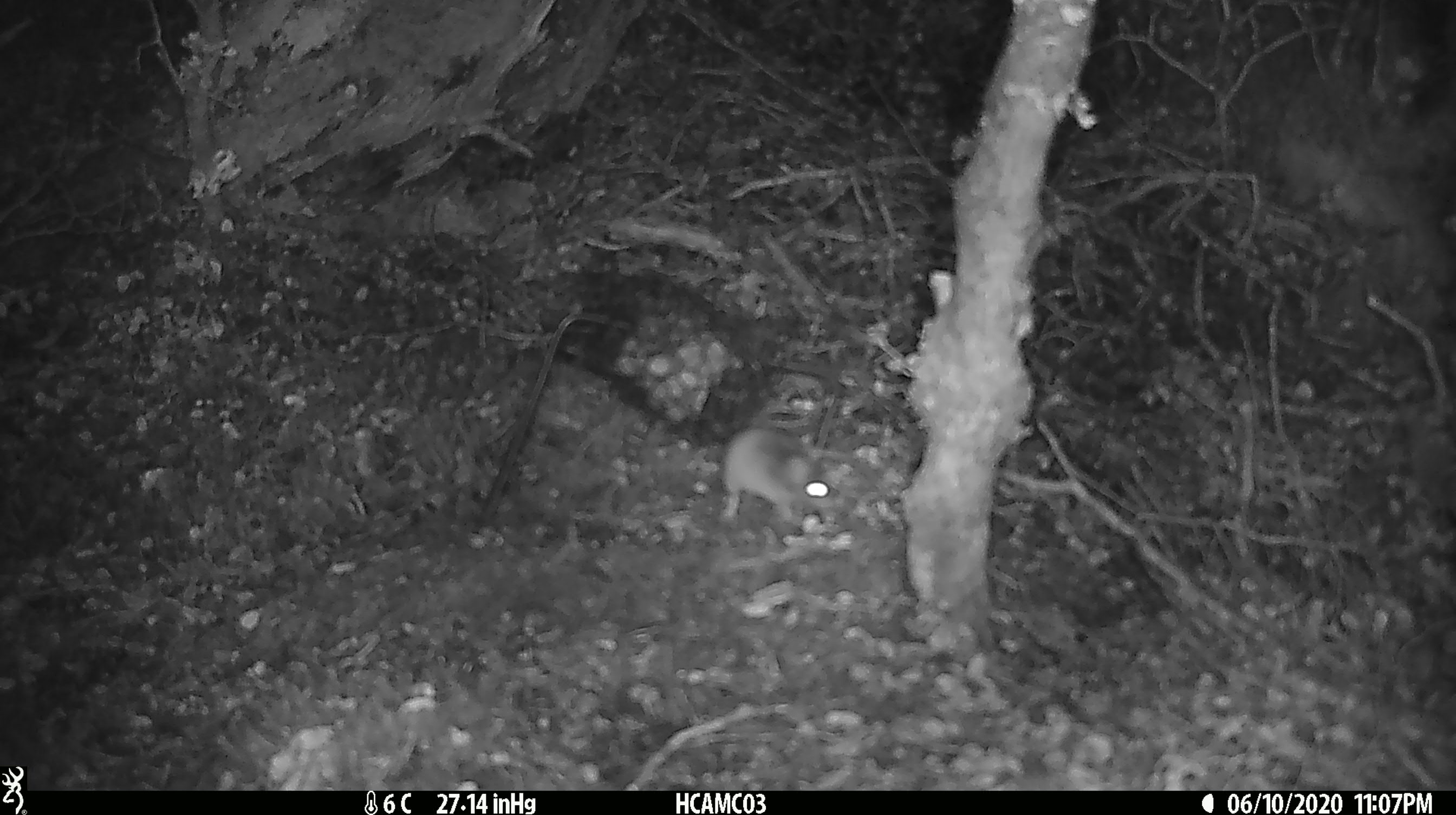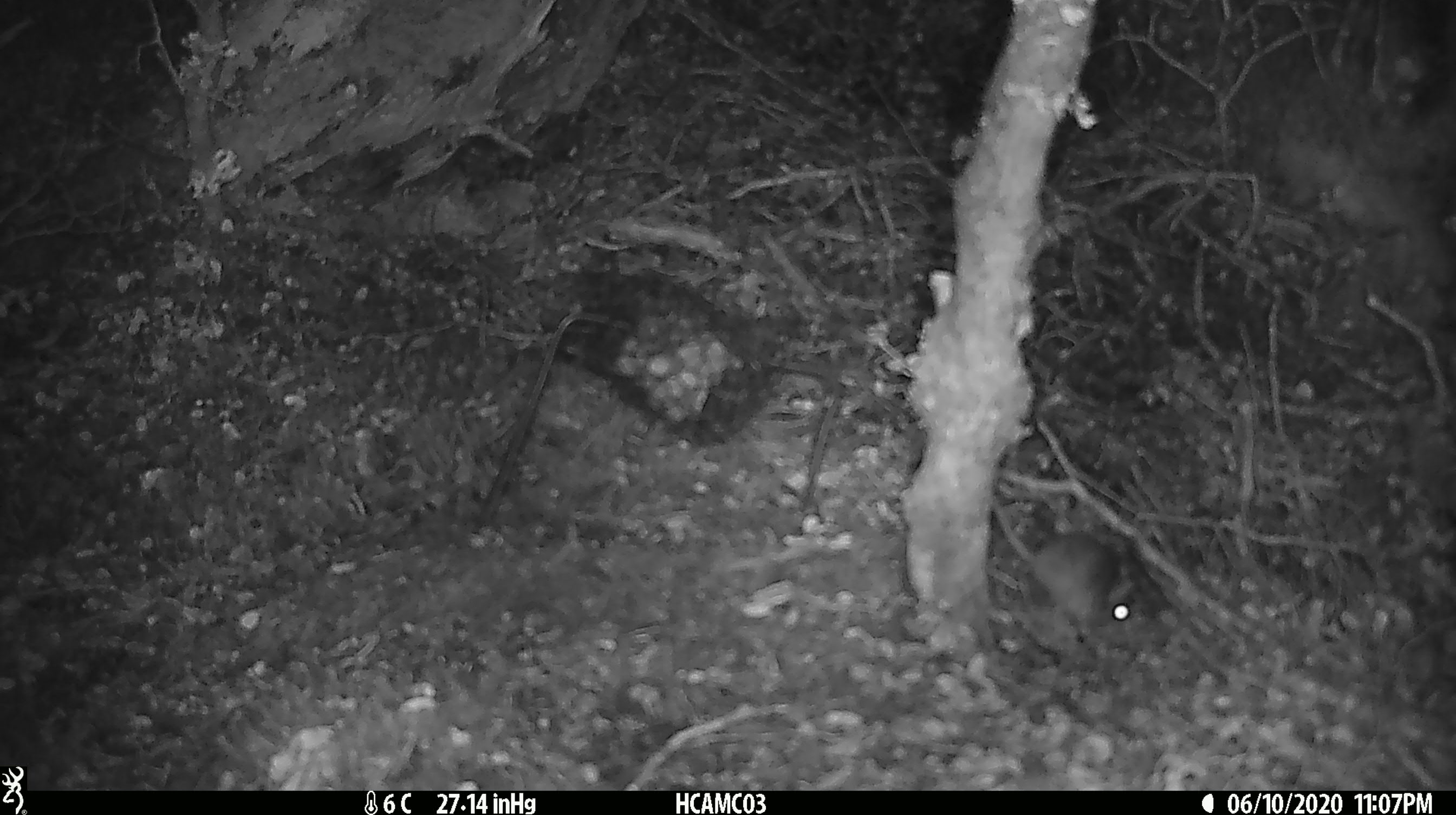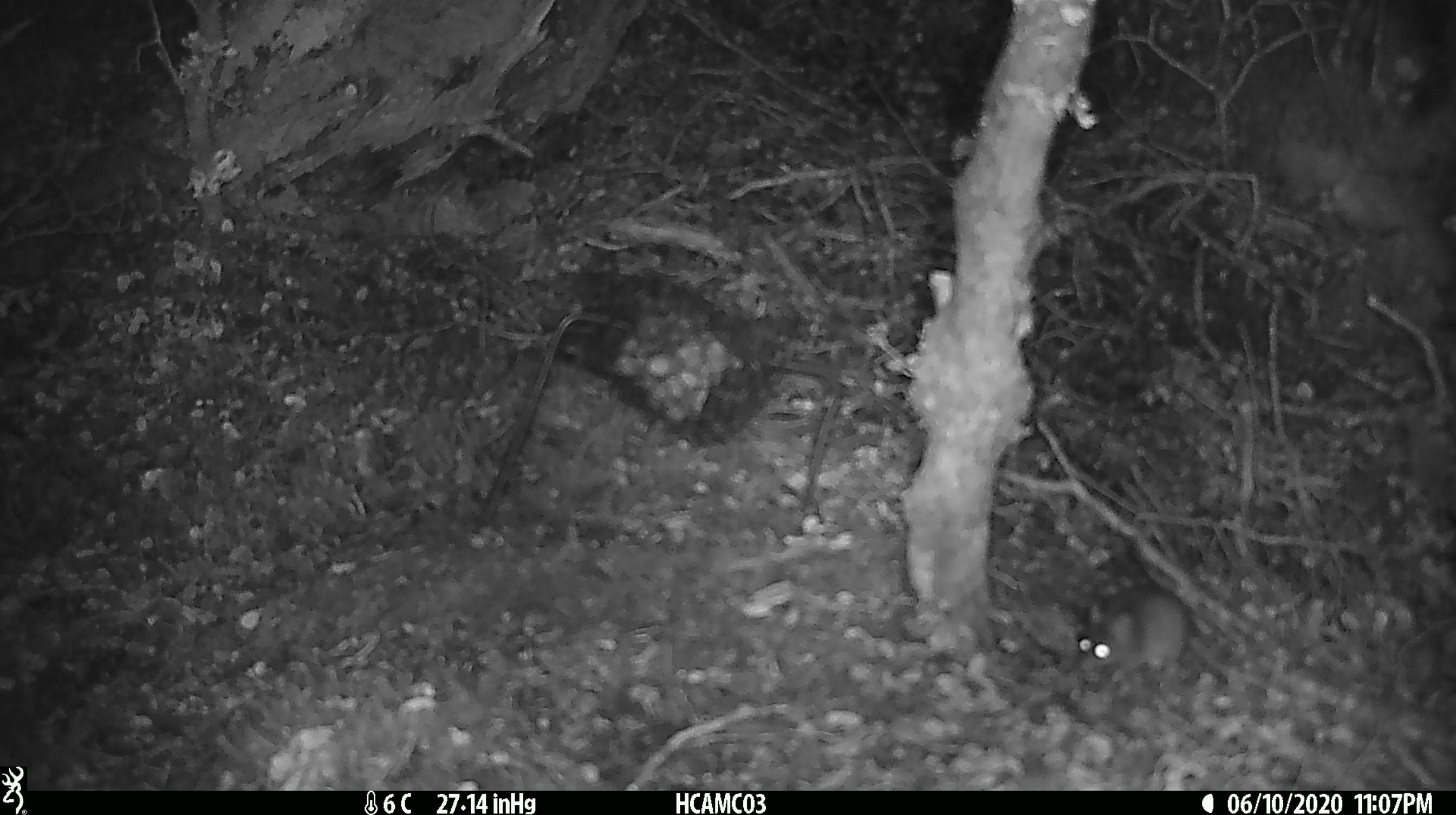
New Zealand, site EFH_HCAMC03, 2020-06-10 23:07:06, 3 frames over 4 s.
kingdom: Animalia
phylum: Chordata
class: Mammalia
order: Rodentia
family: Muridae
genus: Mus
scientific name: Mus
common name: mouse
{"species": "mouse (Mus)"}